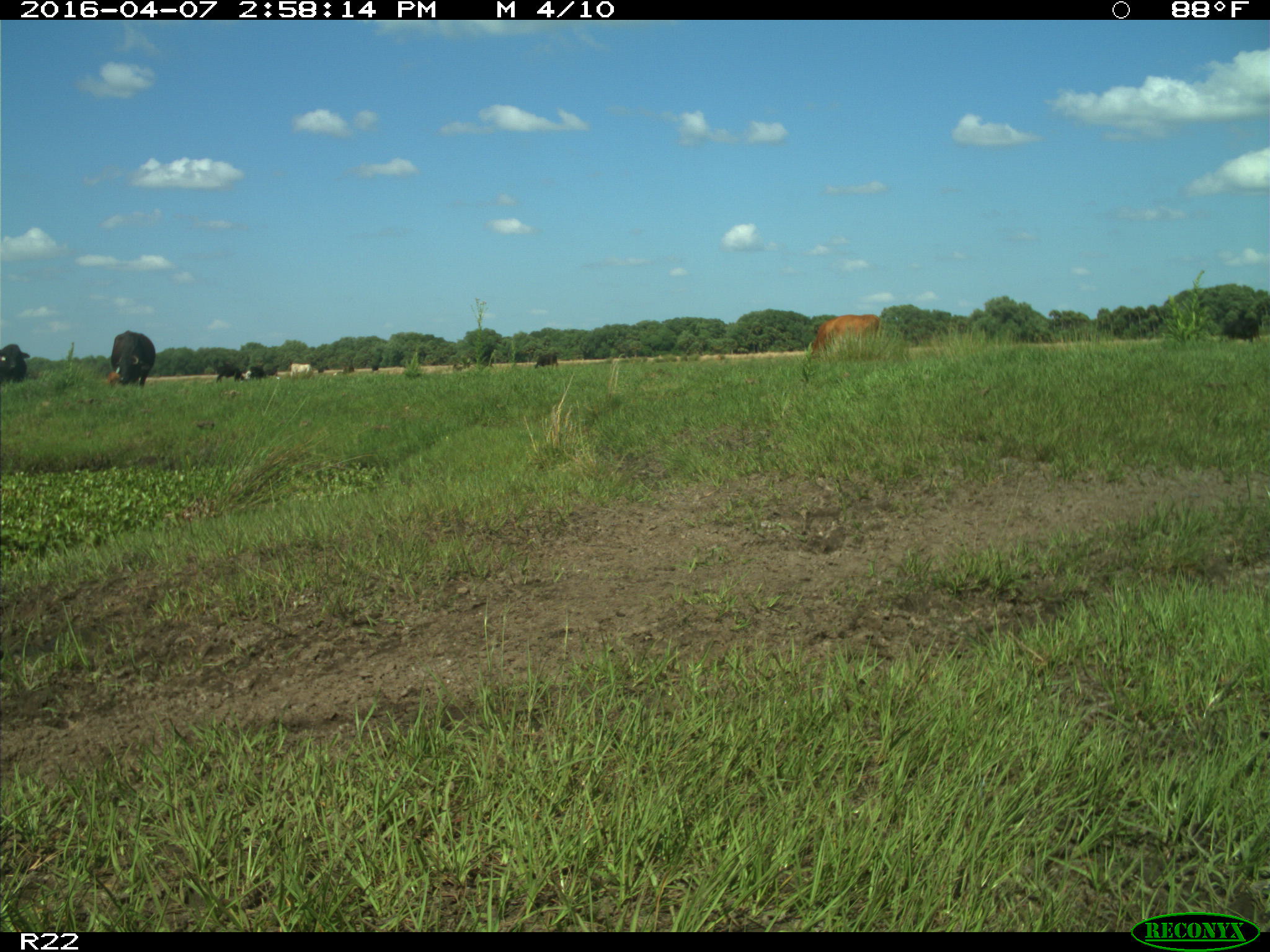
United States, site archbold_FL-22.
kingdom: Animalia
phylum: Chordata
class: Mammalia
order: Artiodactyla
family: Bovidae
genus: Bos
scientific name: Bos taurus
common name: domestic cow